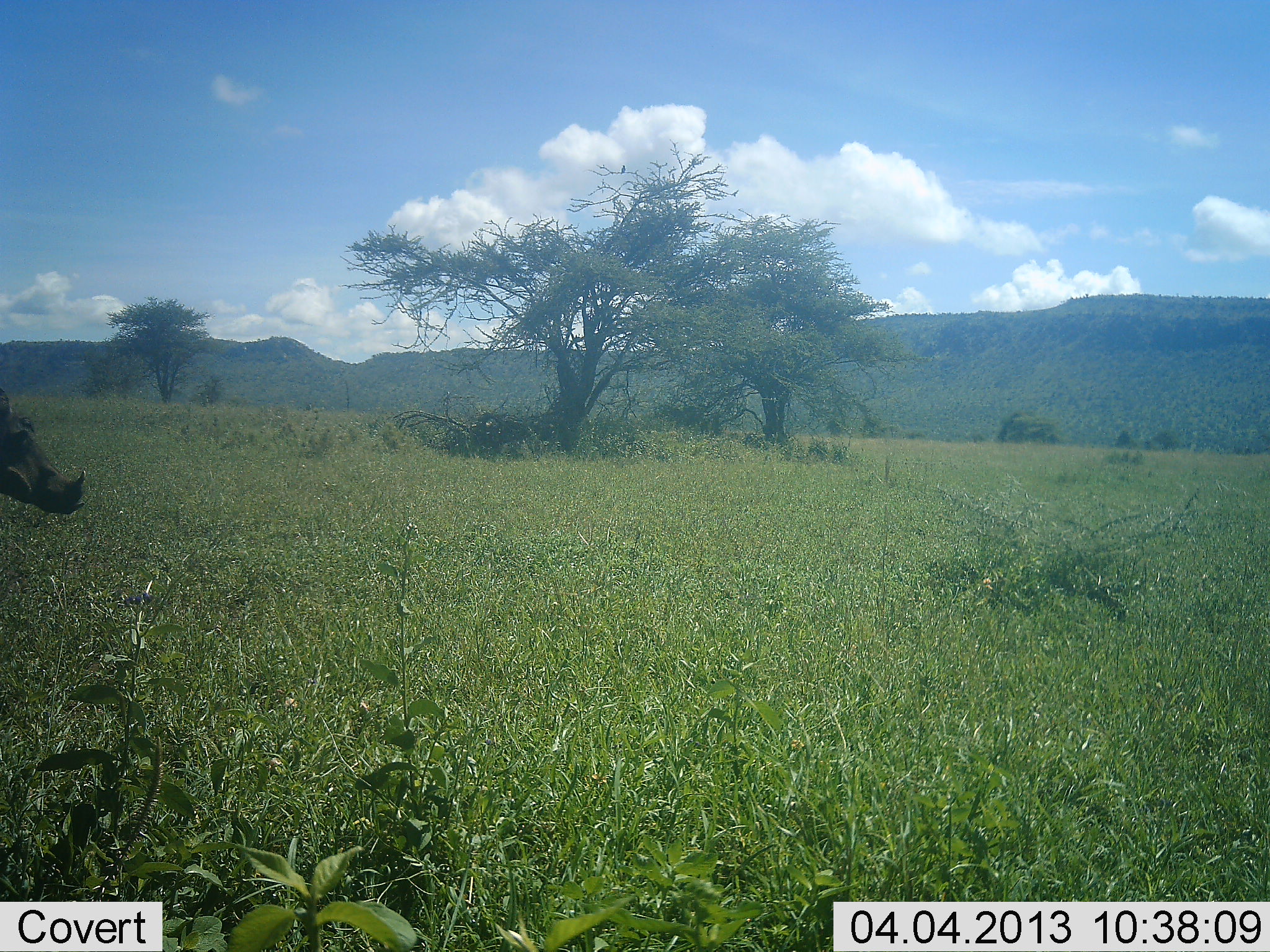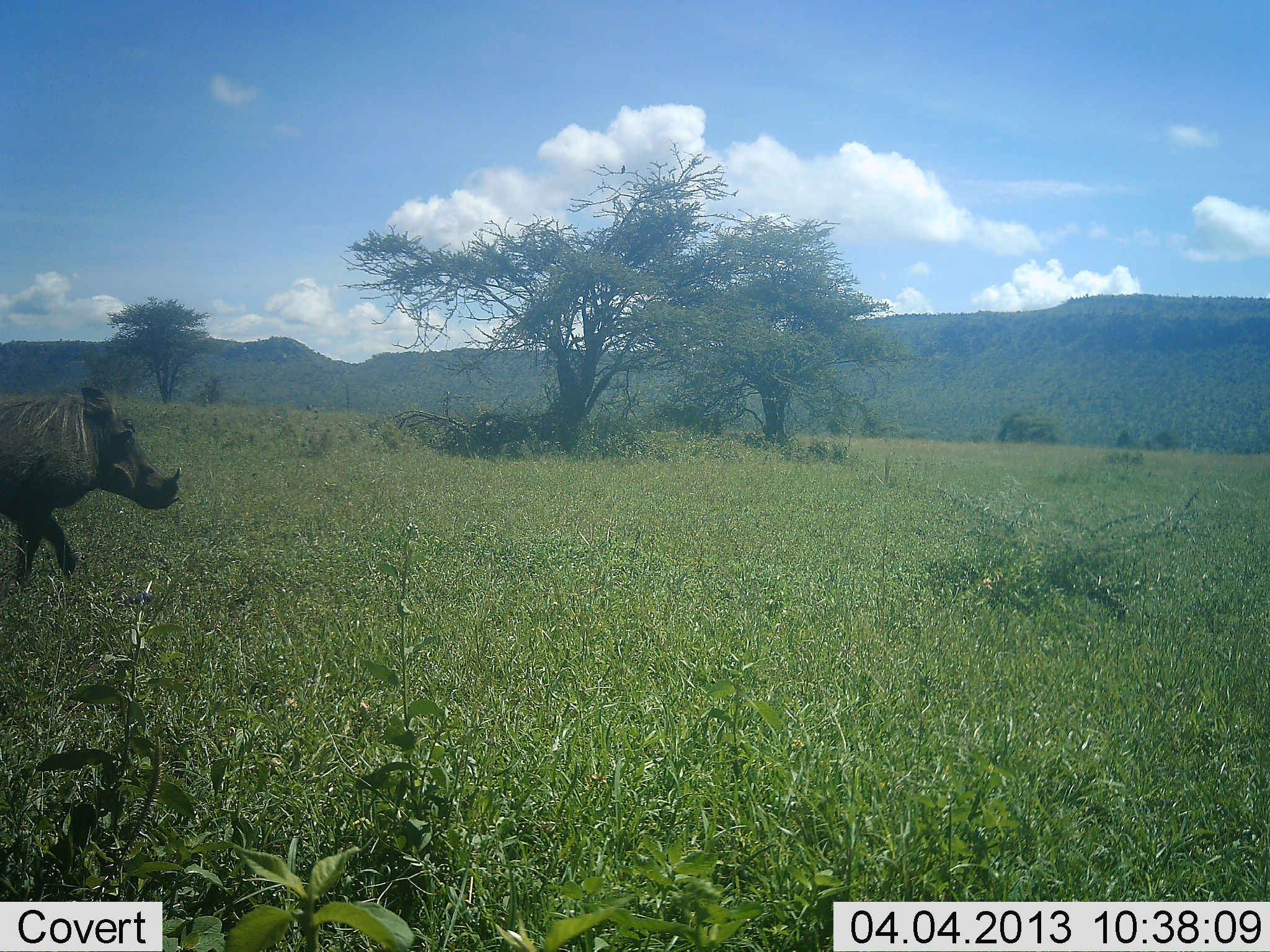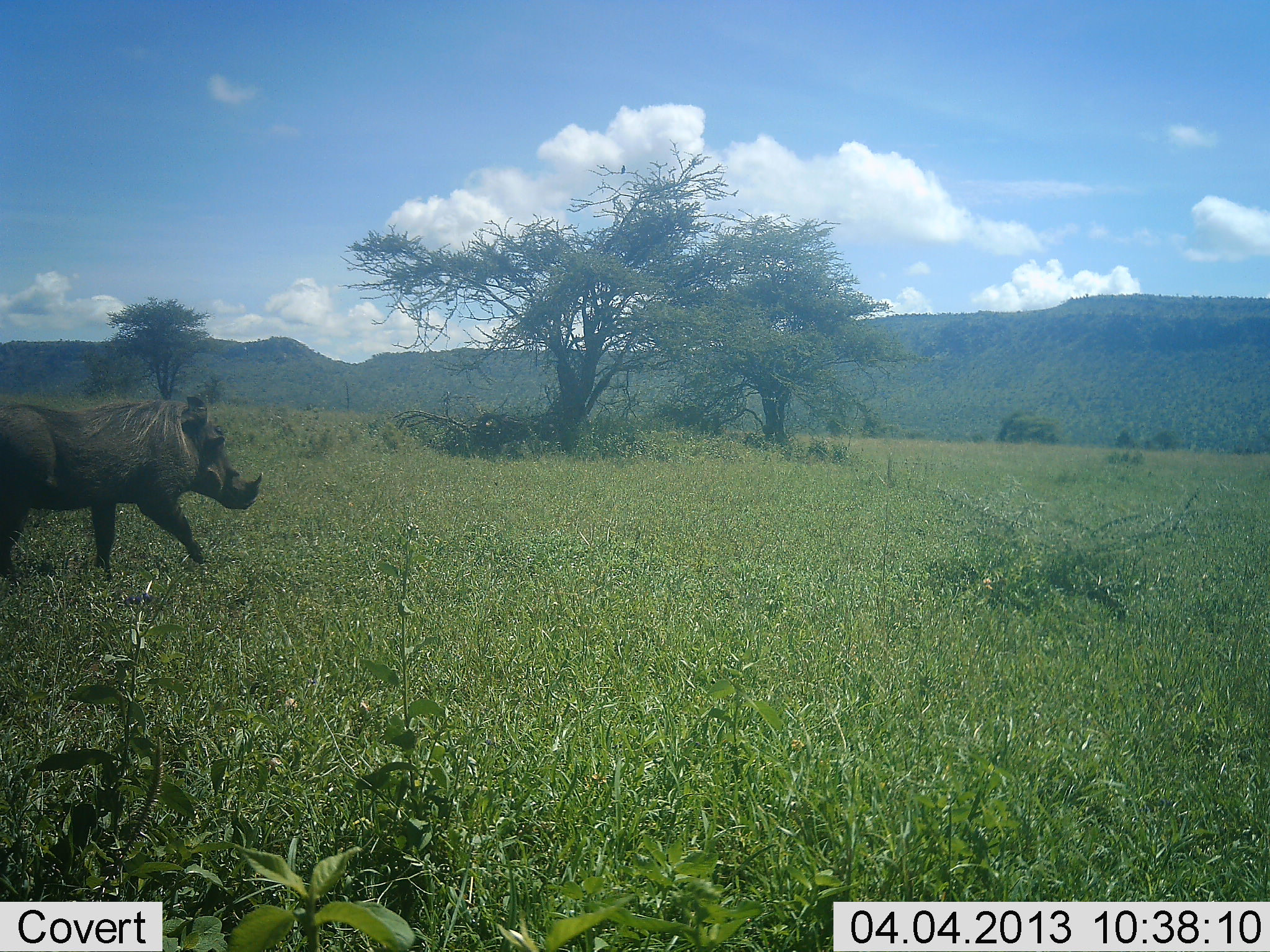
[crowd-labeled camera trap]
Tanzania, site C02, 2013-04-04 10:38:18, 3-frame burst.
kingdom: Animalia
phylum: Chordata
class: Mammalia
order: Artiodactyla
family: Suidae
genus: Phacochoerus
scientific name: Phacochoerus africanus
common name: warthog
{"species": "warthog (Phacochoerus africanus)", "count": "1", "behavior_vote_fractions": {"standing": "5%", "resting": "0%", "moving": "100%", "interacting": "0%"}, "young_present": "0%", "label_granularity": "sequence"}